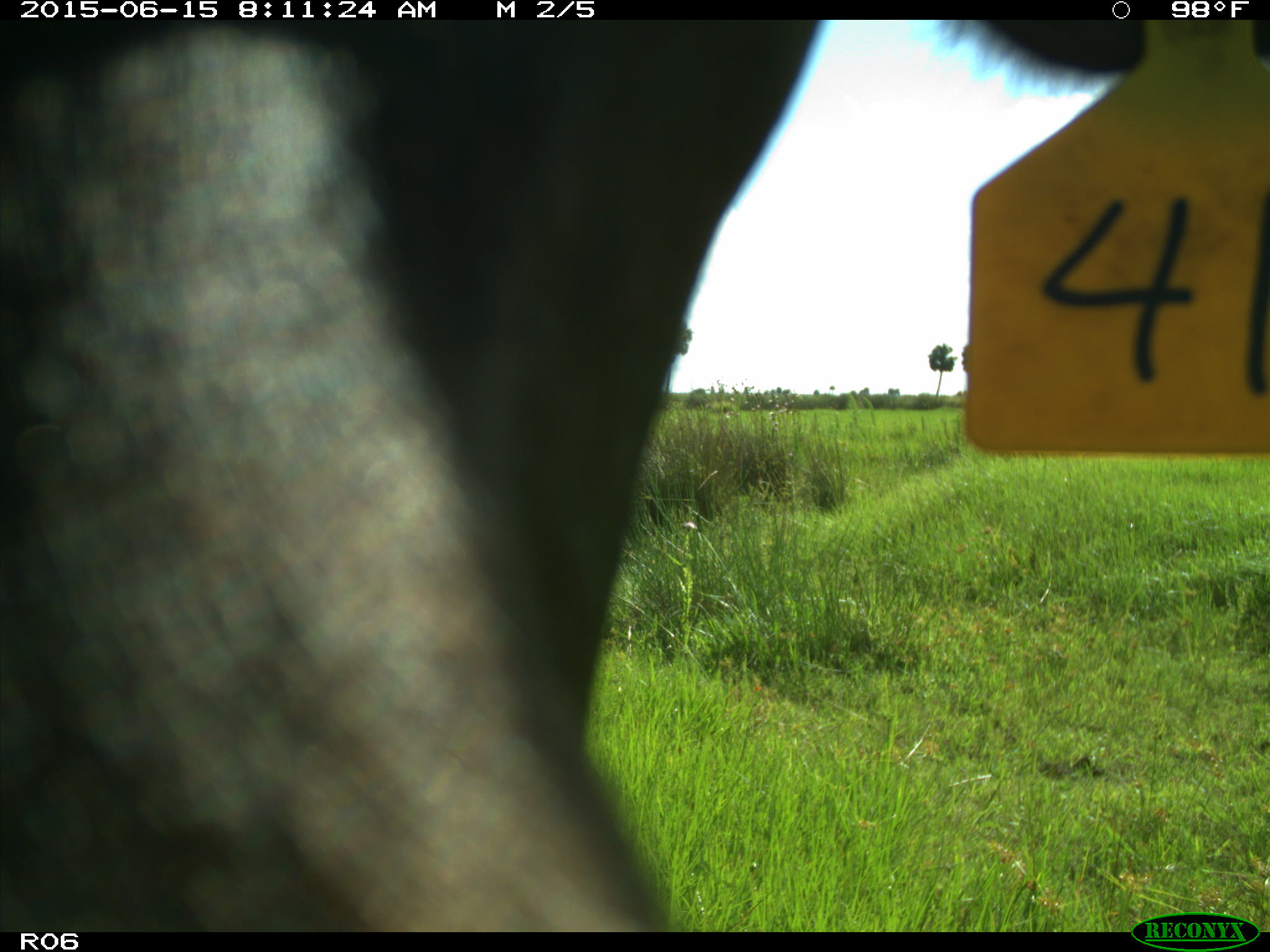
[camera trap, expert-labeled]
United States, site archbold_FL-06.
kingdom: Animalia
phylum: Chordata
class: Mammalia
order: Artiodactyla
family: Bovidae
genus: Bos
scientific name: Bos taurus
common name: domestic cow